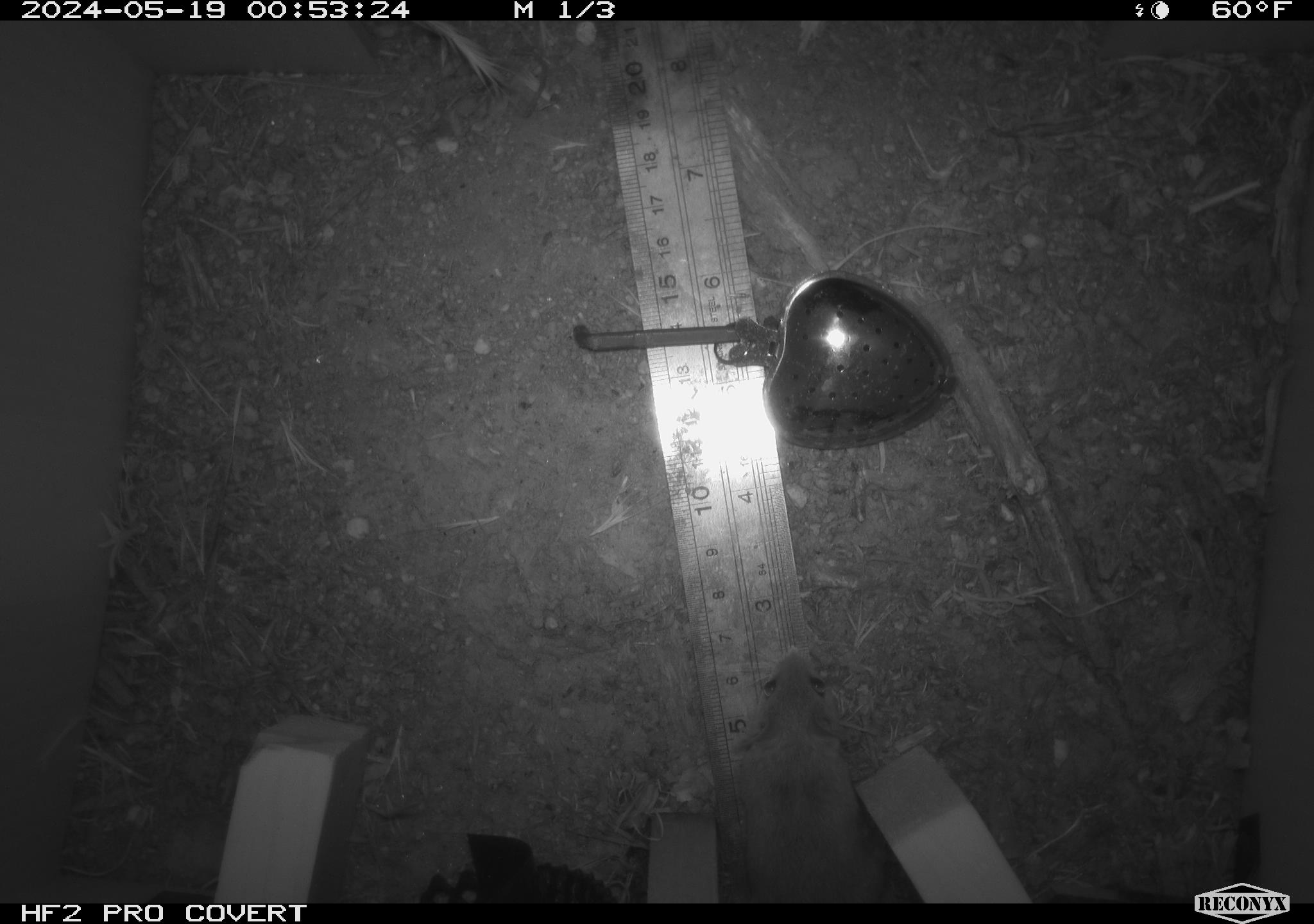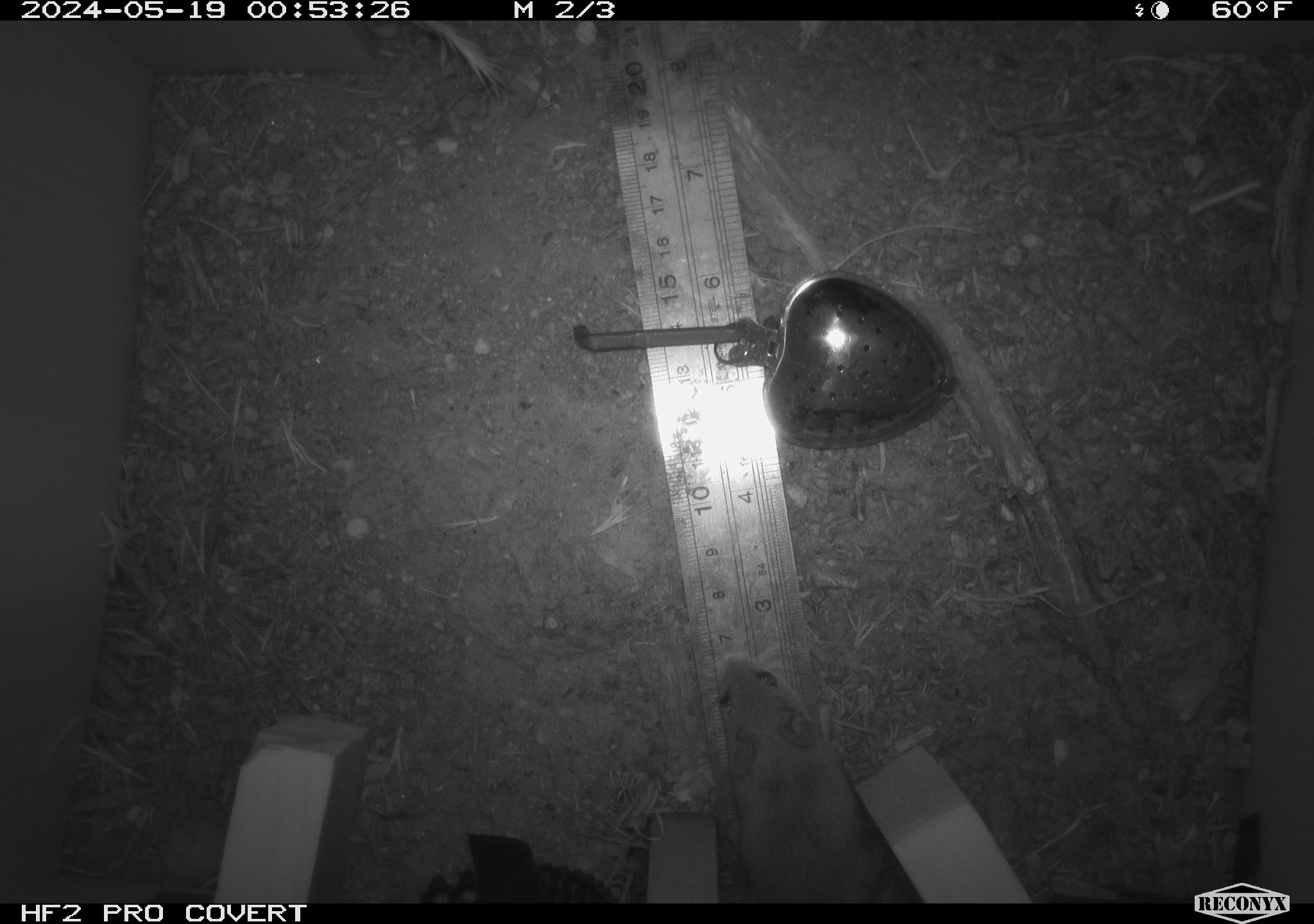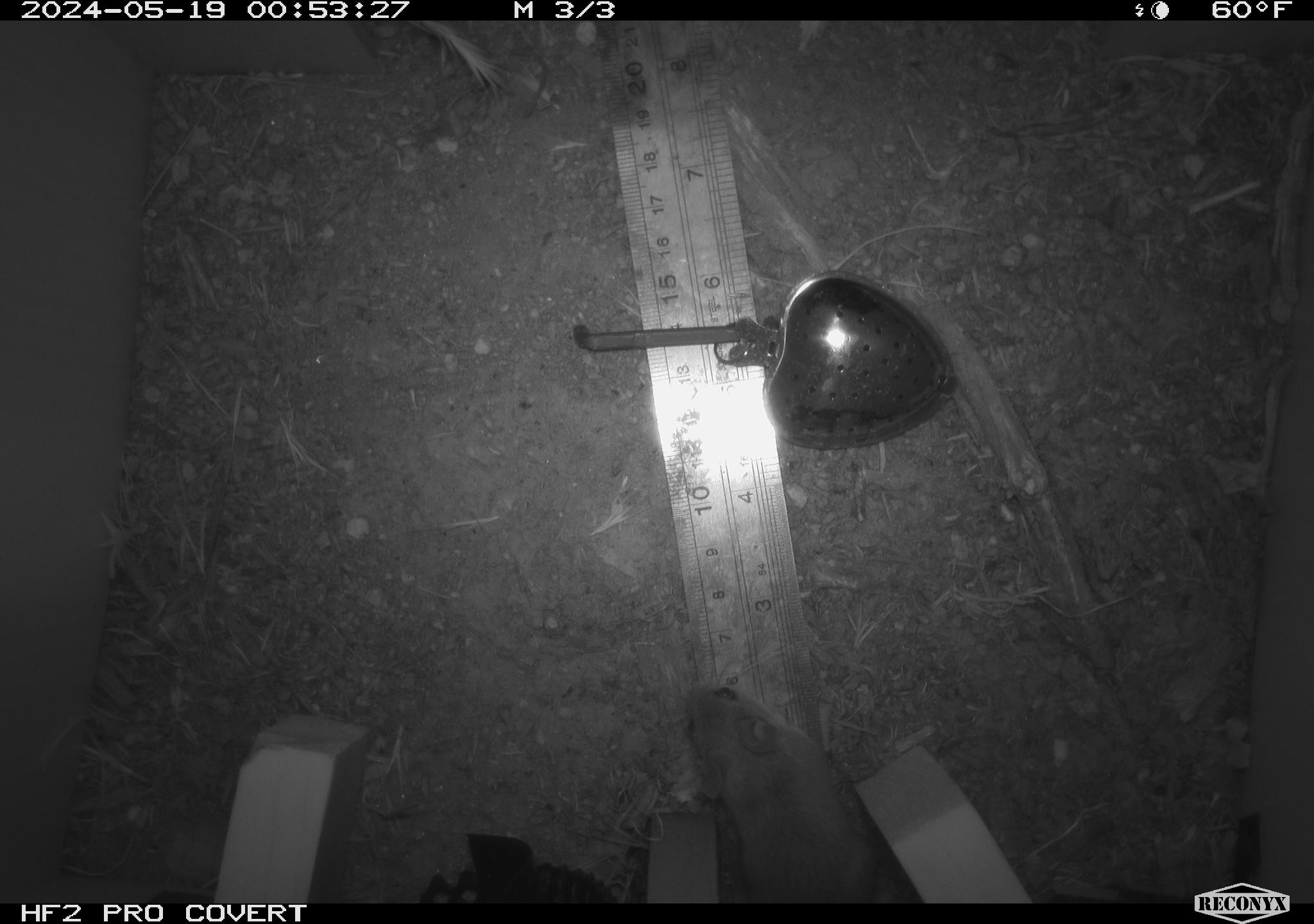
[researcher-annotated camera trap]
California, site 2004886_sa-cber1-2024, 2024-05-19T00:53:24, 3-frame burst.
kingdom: Animalia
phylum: Chordata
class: Mammalia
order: Rodentia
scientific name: Rodentia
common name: mouse species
Mouse species (Rodentia).